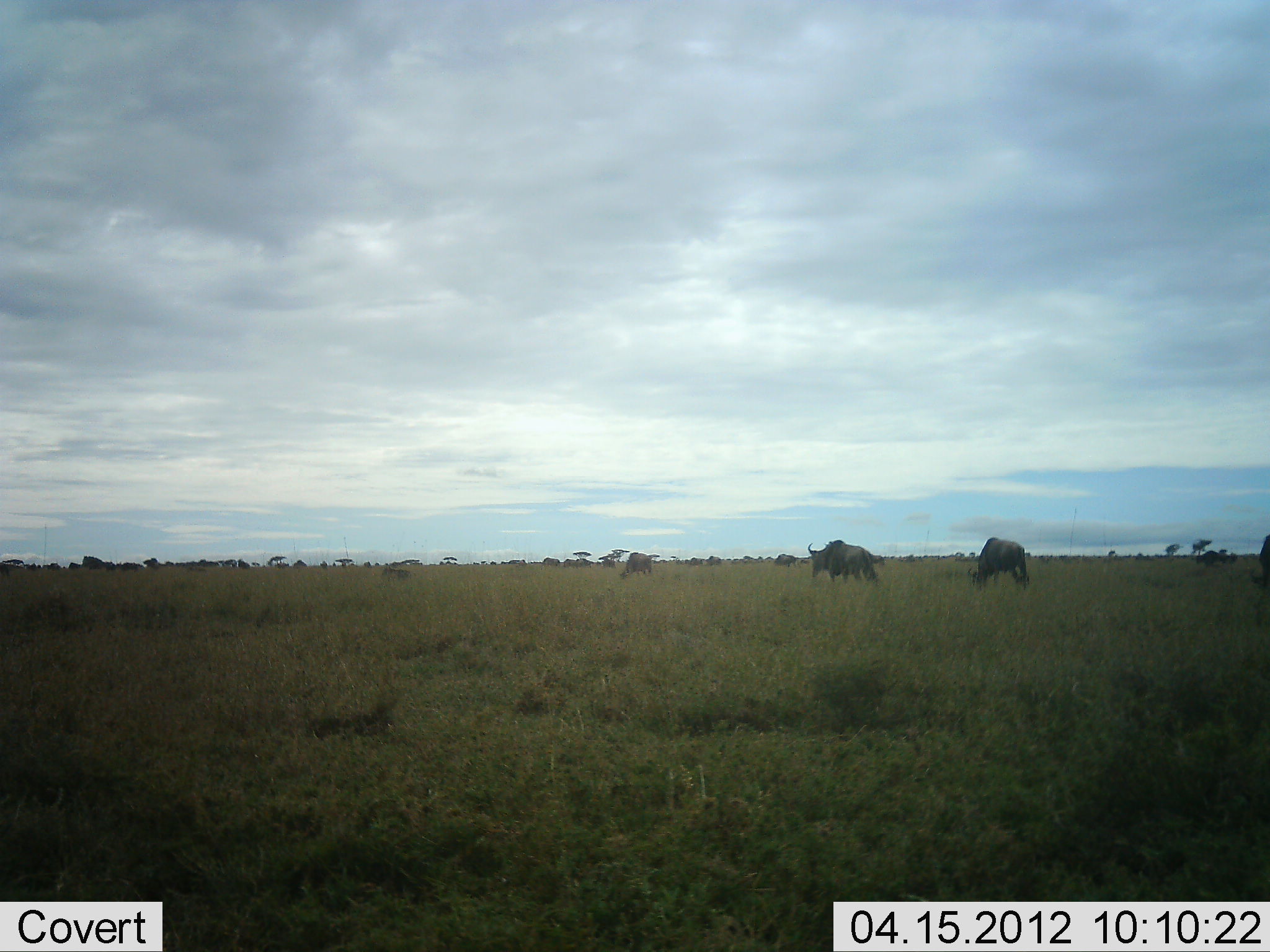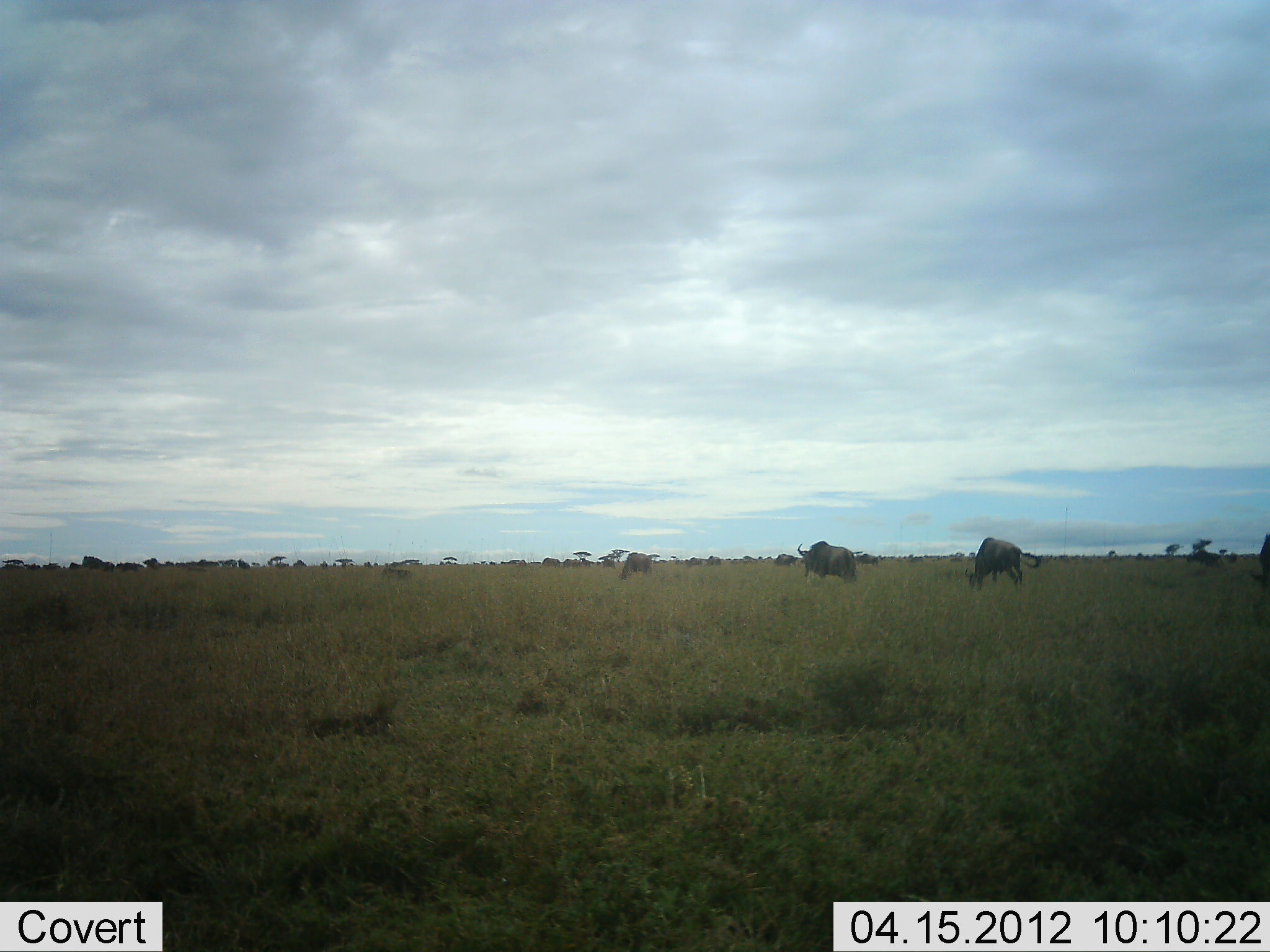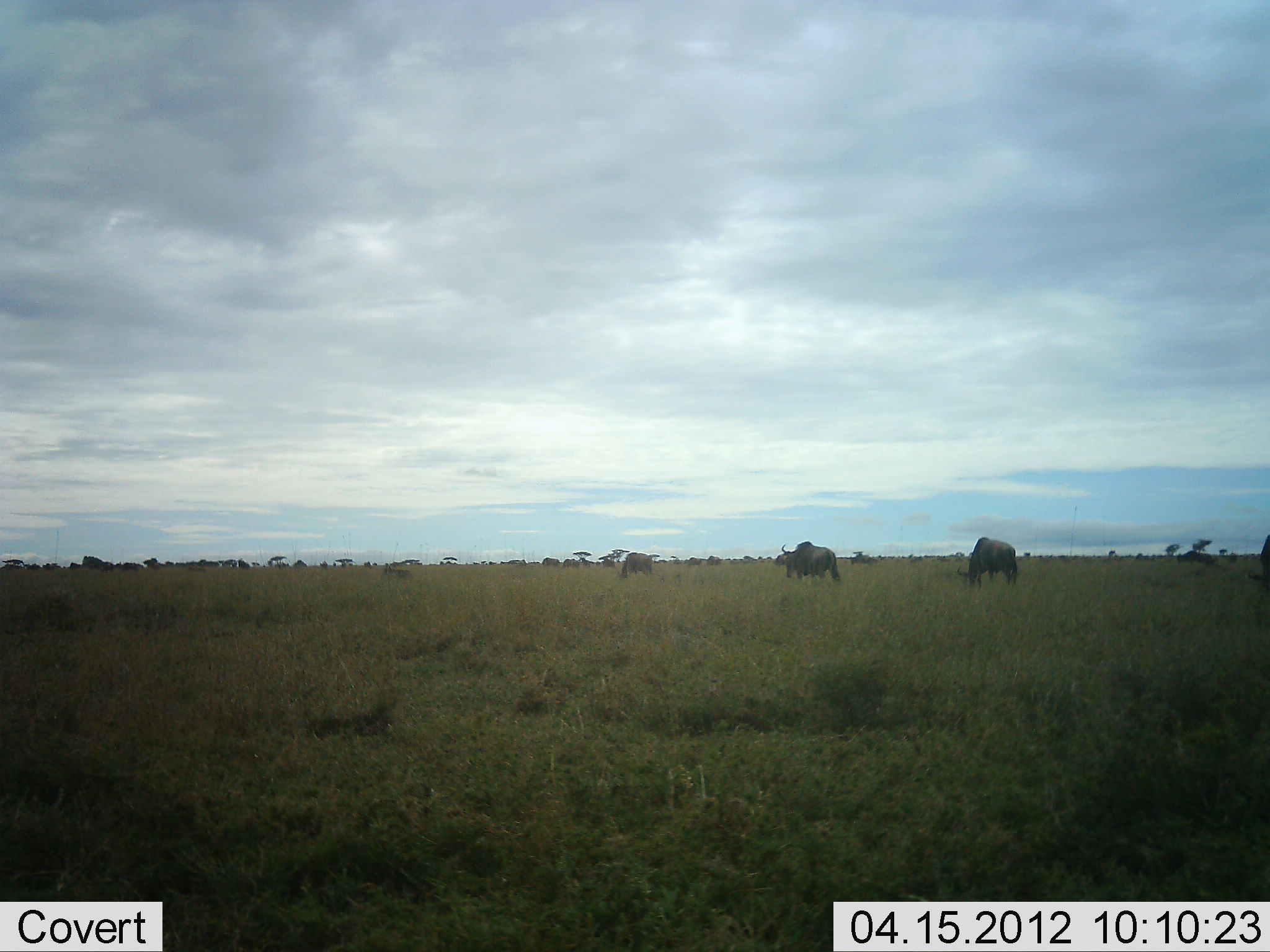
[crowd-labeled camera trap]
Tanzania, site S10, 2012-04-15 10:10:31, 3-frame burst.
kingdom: Animalia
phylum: Chordata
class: Mammalia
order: Artiodactyla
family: Bovidae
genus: Connochaetes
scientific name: Connochaetes taurinus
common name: blue wildebeest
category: wildebeest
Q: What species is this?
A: Wildebeest (blue wildebeest) (Connochaetes taurinus).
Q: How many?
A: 7.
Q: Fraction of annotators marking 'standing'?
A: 38%.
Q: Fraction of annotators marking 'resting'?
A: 0%.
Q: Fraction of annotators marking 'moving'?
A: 62%.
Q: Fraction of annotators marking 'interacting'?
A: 0%.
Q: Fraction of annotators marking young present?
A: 0%.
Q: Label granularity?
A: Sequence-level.